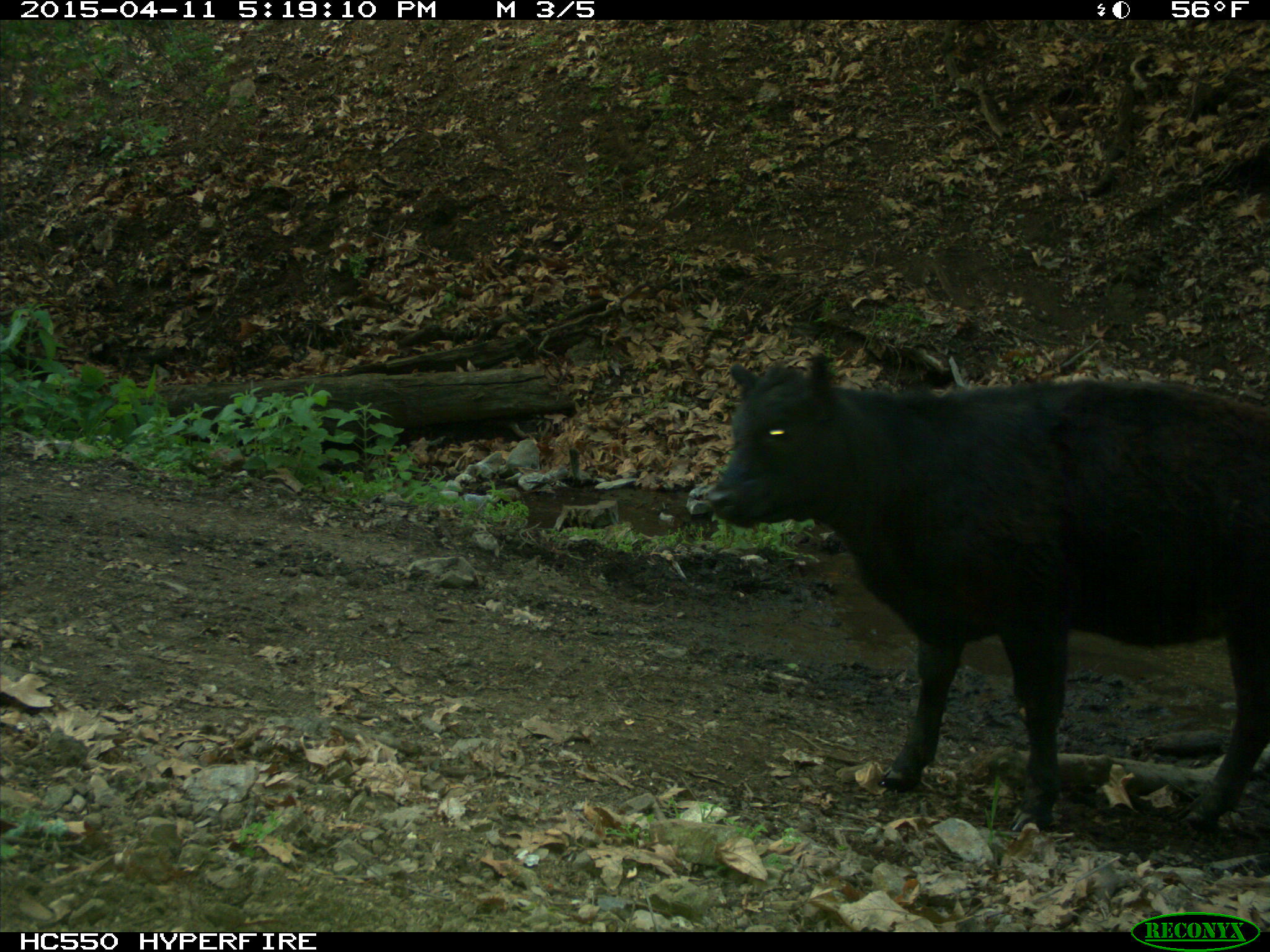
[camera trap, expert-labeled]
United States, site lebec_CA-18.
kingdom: Animalia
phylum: Chordata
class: Mammalia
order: Artiodactyla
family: Bovidae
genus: Bos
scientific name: Bos taurus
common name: domestic cow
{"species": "Bos taurus (domestic cow)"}